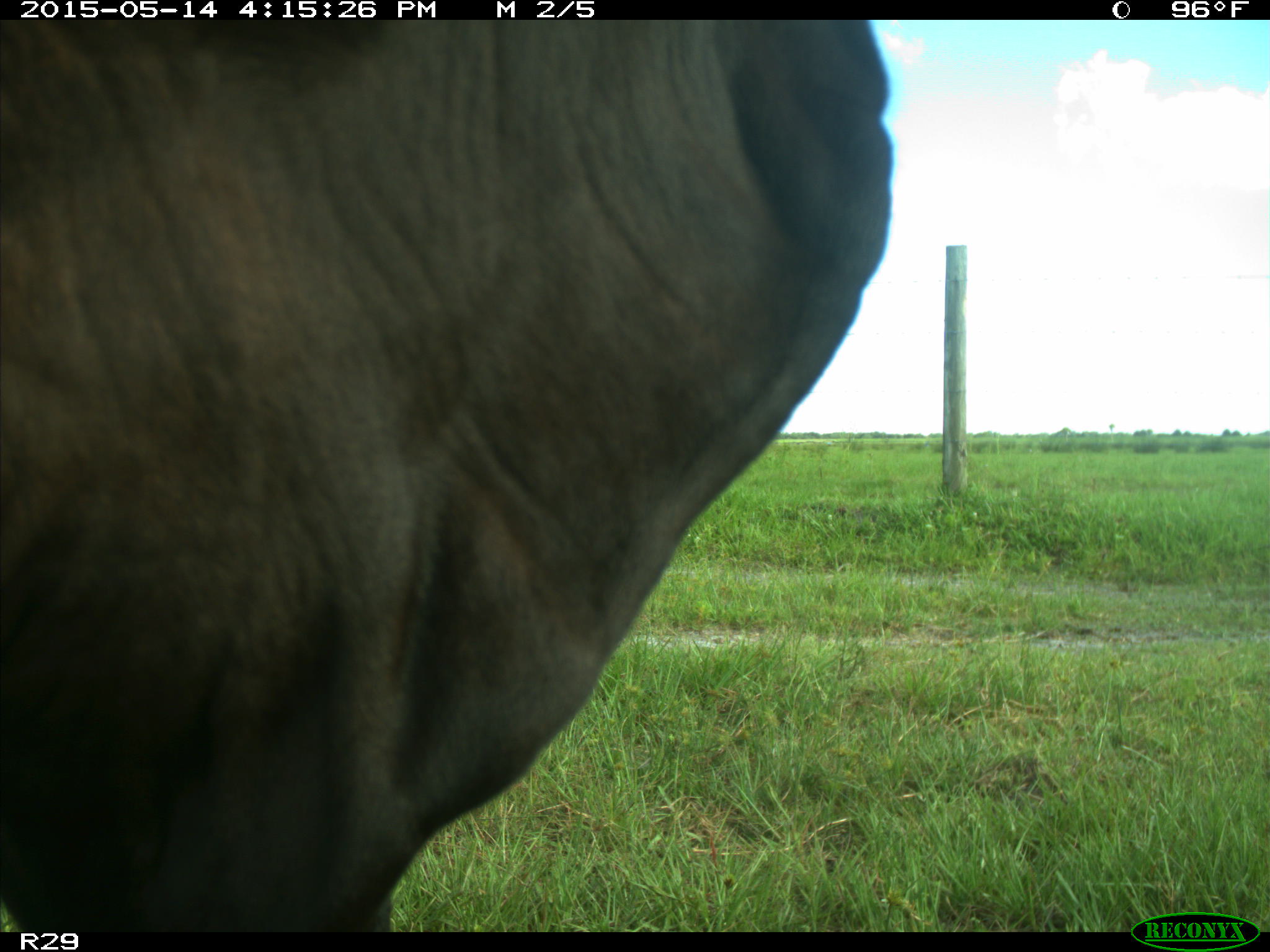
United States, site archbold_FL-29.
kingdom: Animalia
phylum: Chordata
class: Mammalia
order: Artiodactyla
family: Bovidae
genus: Bos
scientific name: Bos taurus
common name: domestic cow